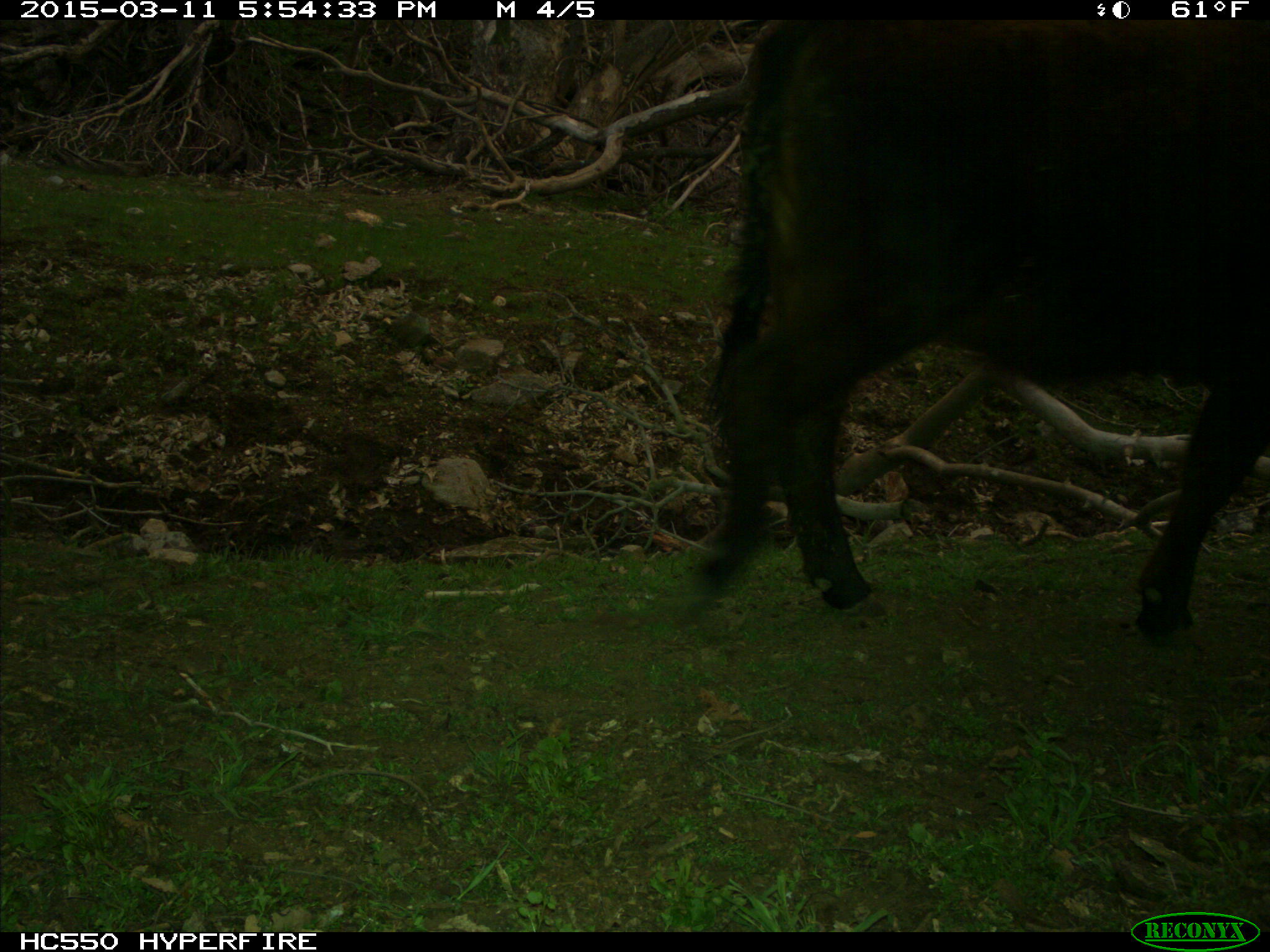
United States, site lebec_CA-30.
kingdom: Animalia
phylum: Chordata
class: Mammalia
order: Artiodactyla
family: Bovidae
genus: Bos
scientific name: Bos taurus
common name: domestic cow